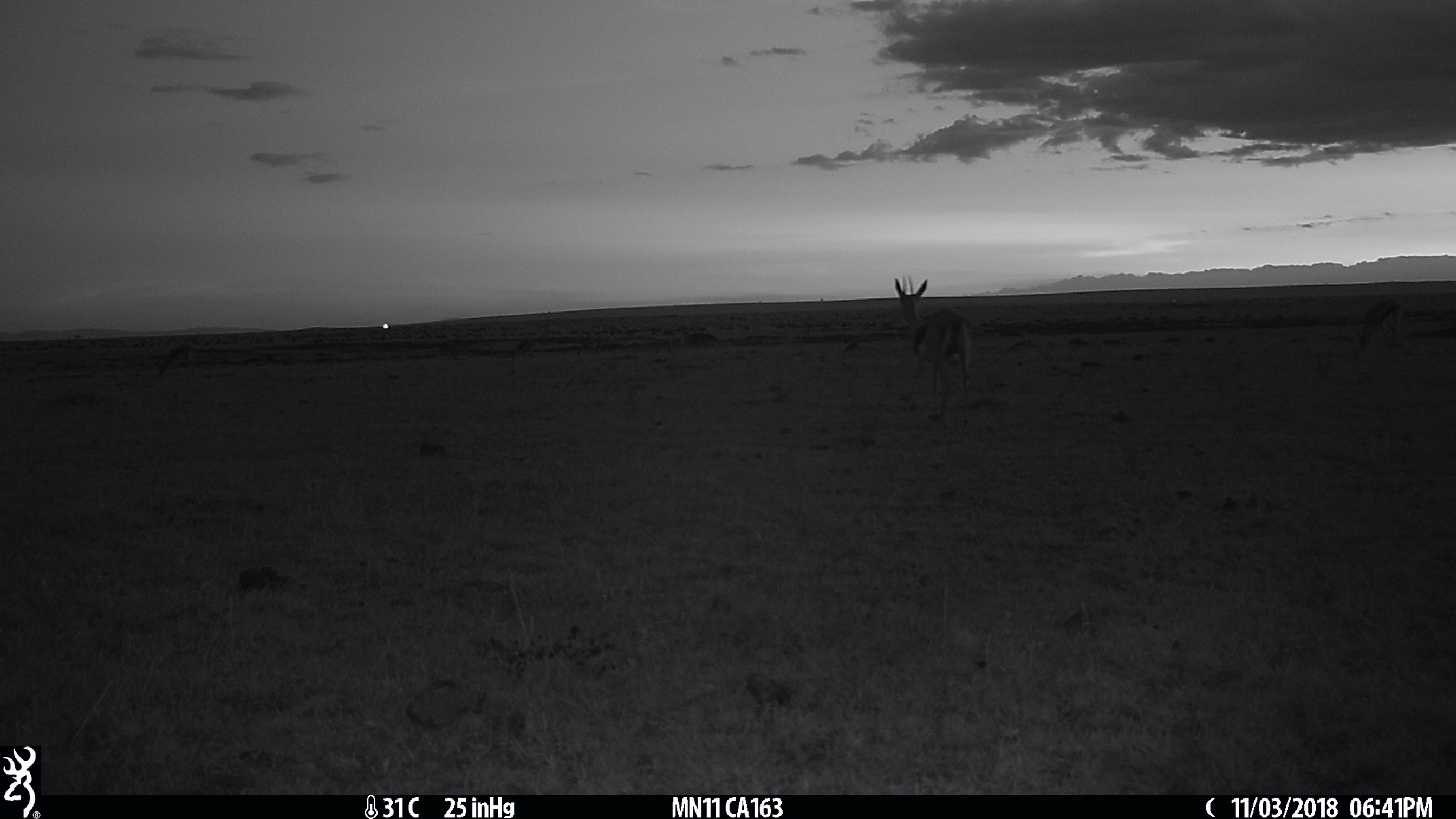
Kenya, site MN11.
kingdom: Animalia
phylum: Chordata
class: Mammalia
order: Artiodactyla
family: Bovidae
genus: Eudorcas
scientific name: Eudorcas thomsonii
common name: thomon's gazelle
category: gazelle thomsons